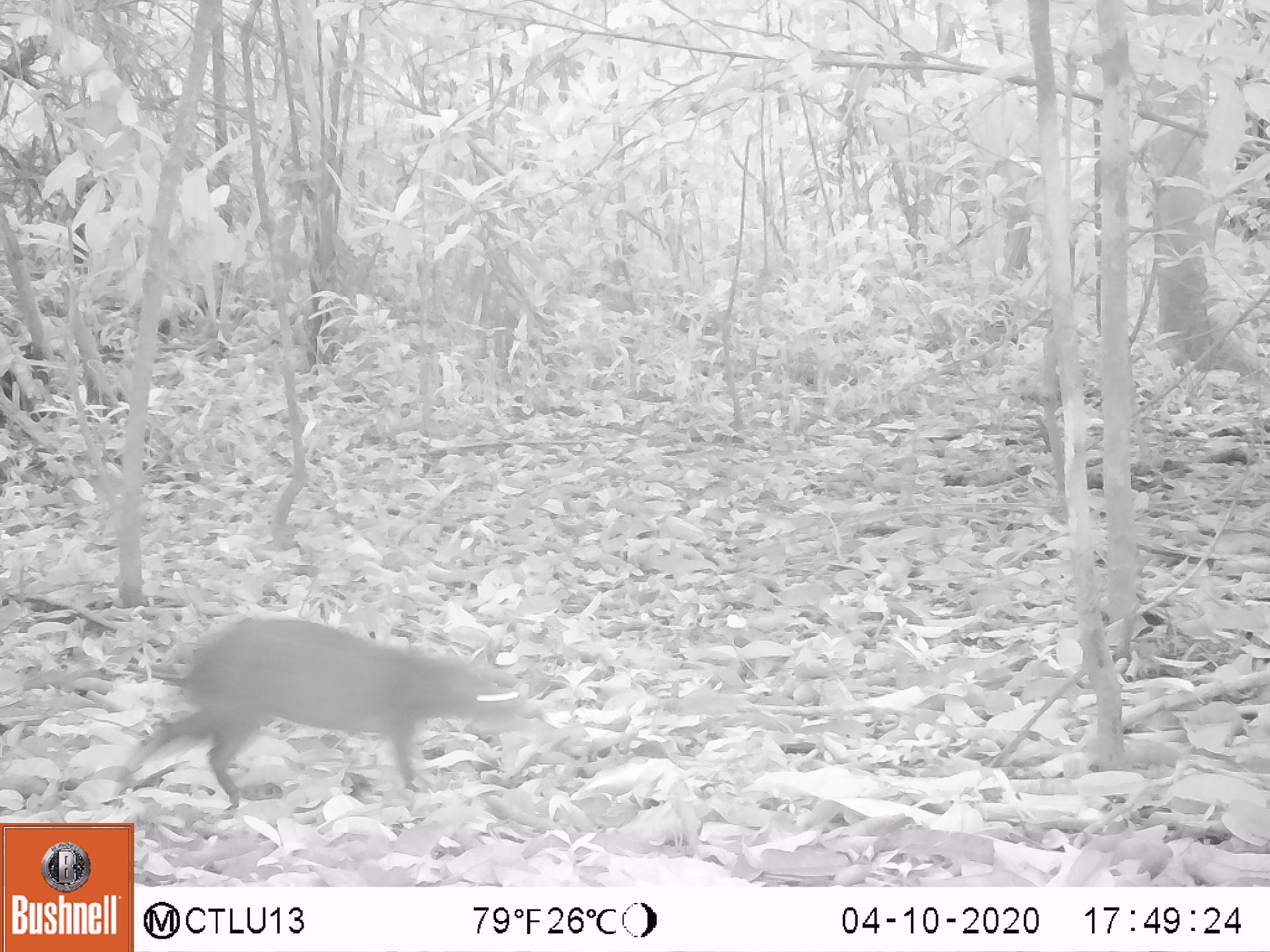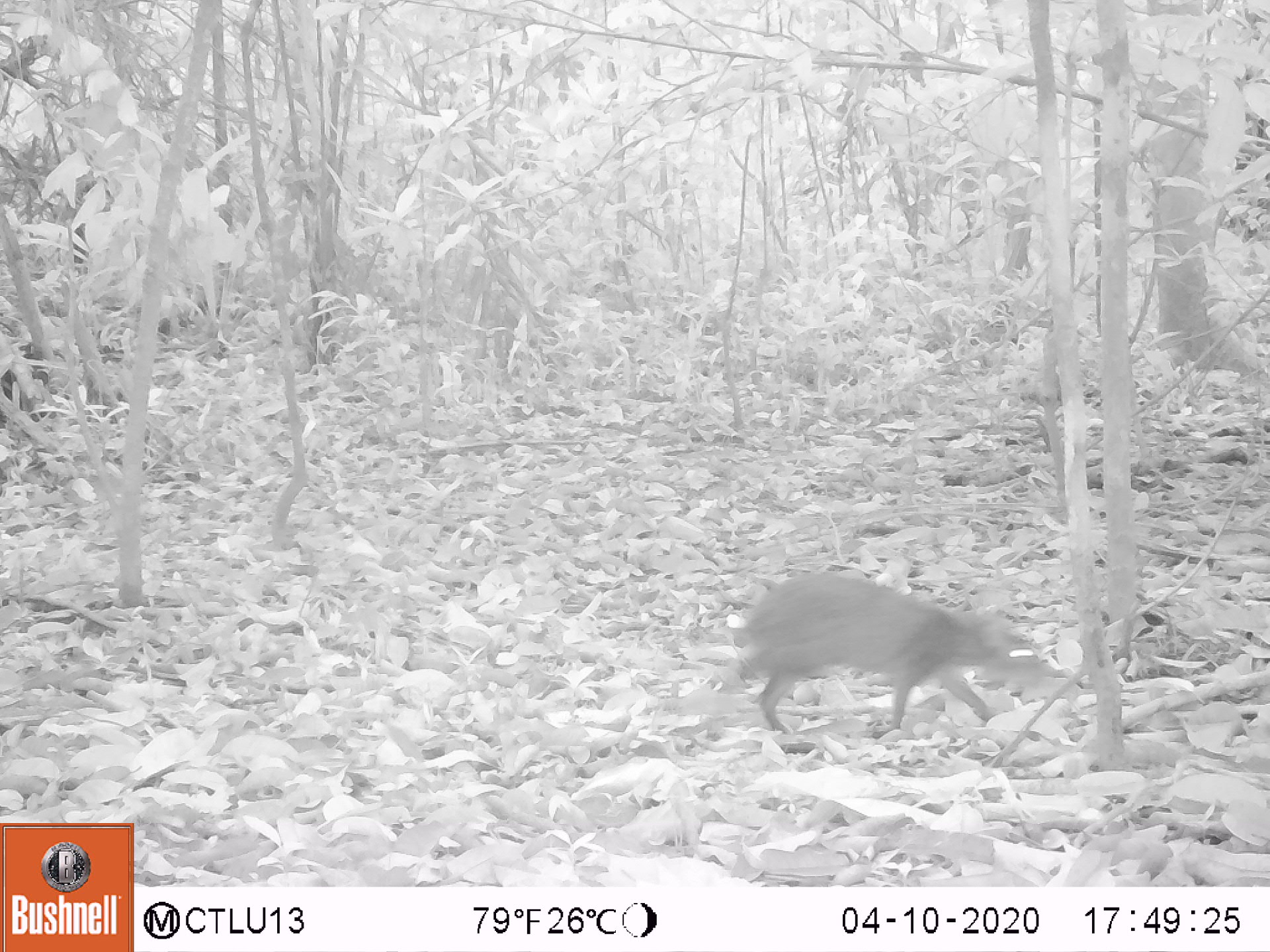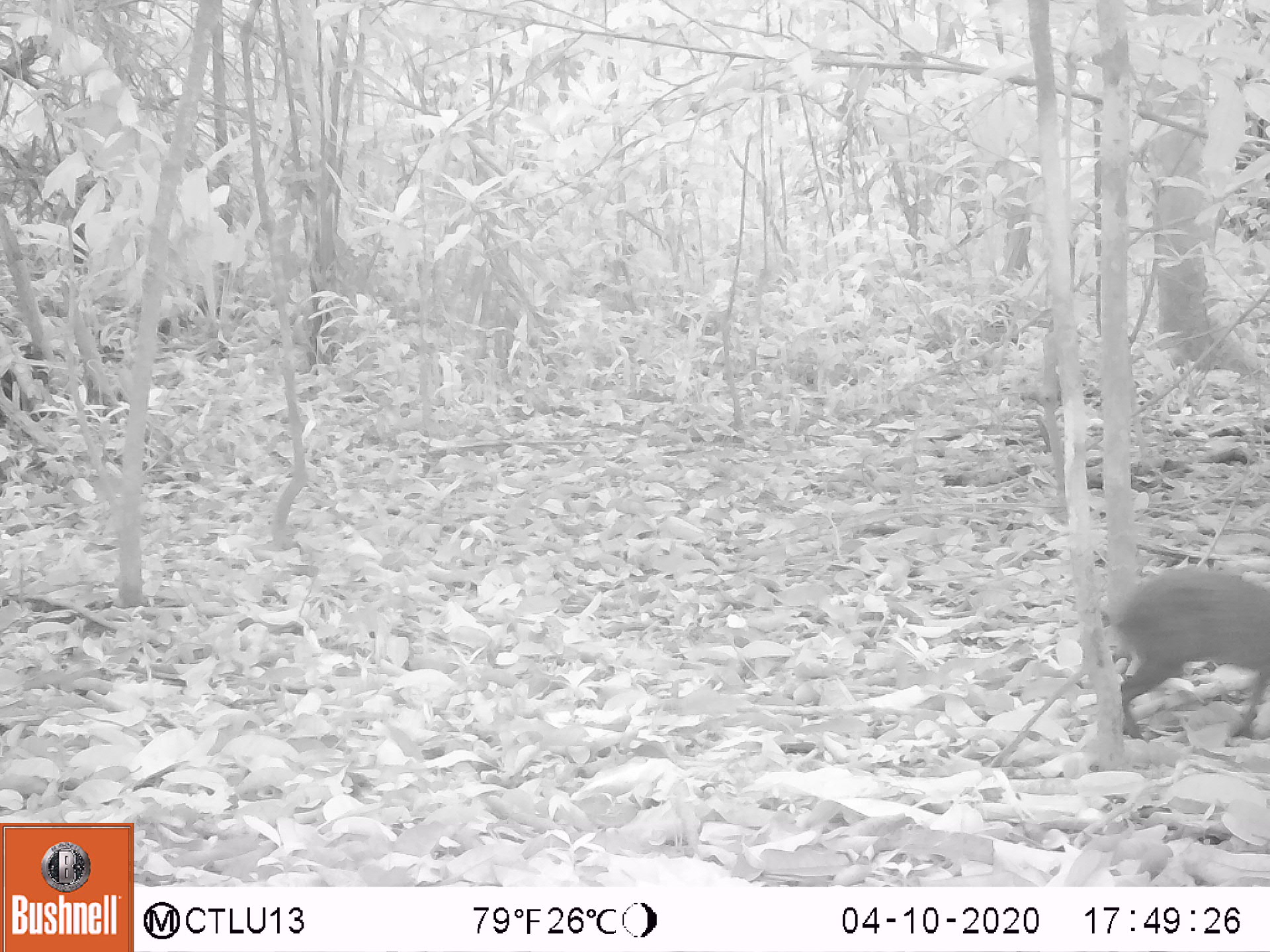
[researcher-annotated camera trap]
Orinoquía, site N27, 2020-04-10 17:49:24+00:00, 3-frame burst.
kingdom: Animalia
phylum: Chordata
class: Mammalia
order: Rodentia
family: Dasyproctidae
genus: Dasyprocta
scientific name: Dasyprocta fuliginosa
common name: black agouti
Black agouti (Dasyprocta fuliginosa).